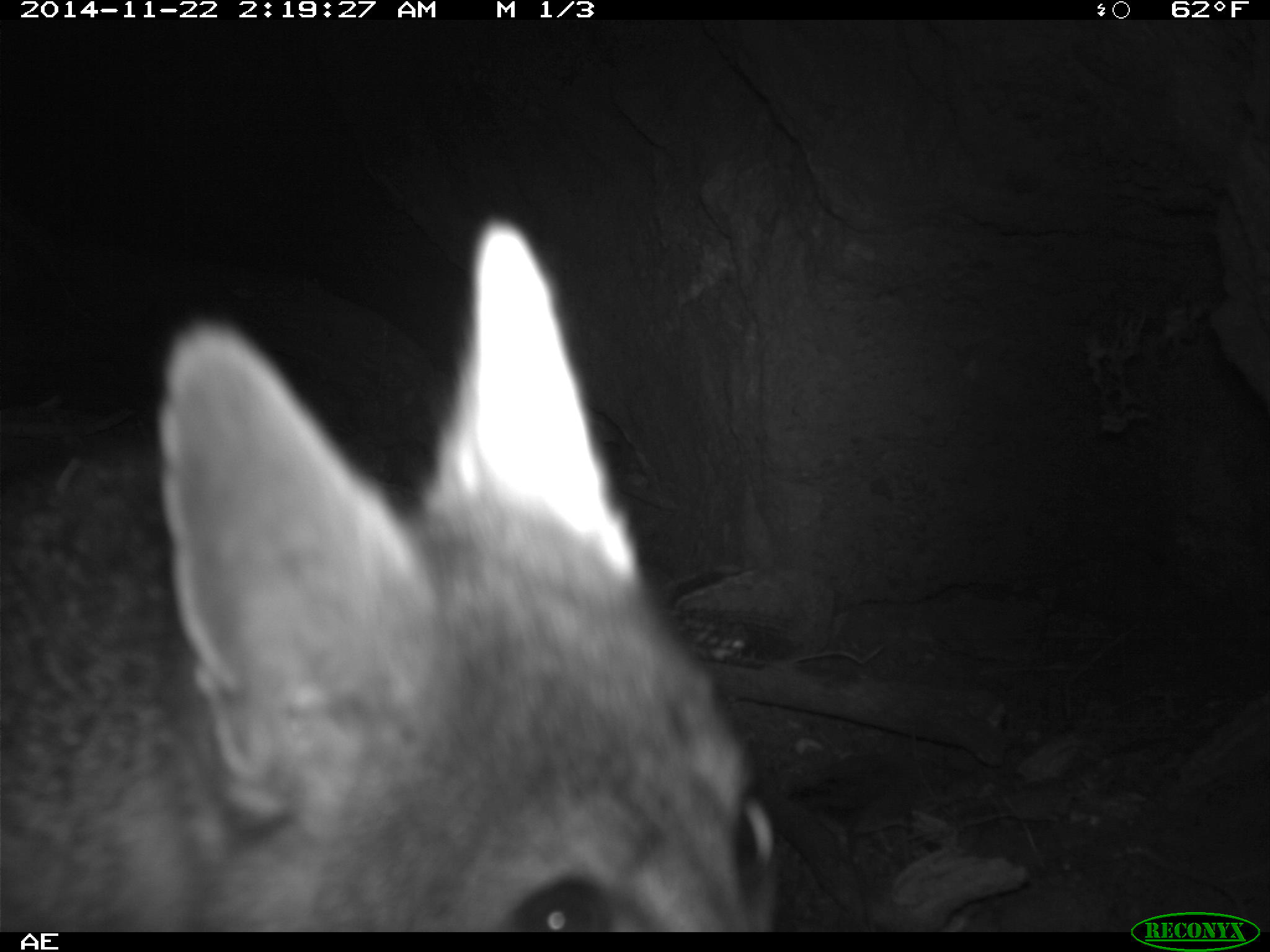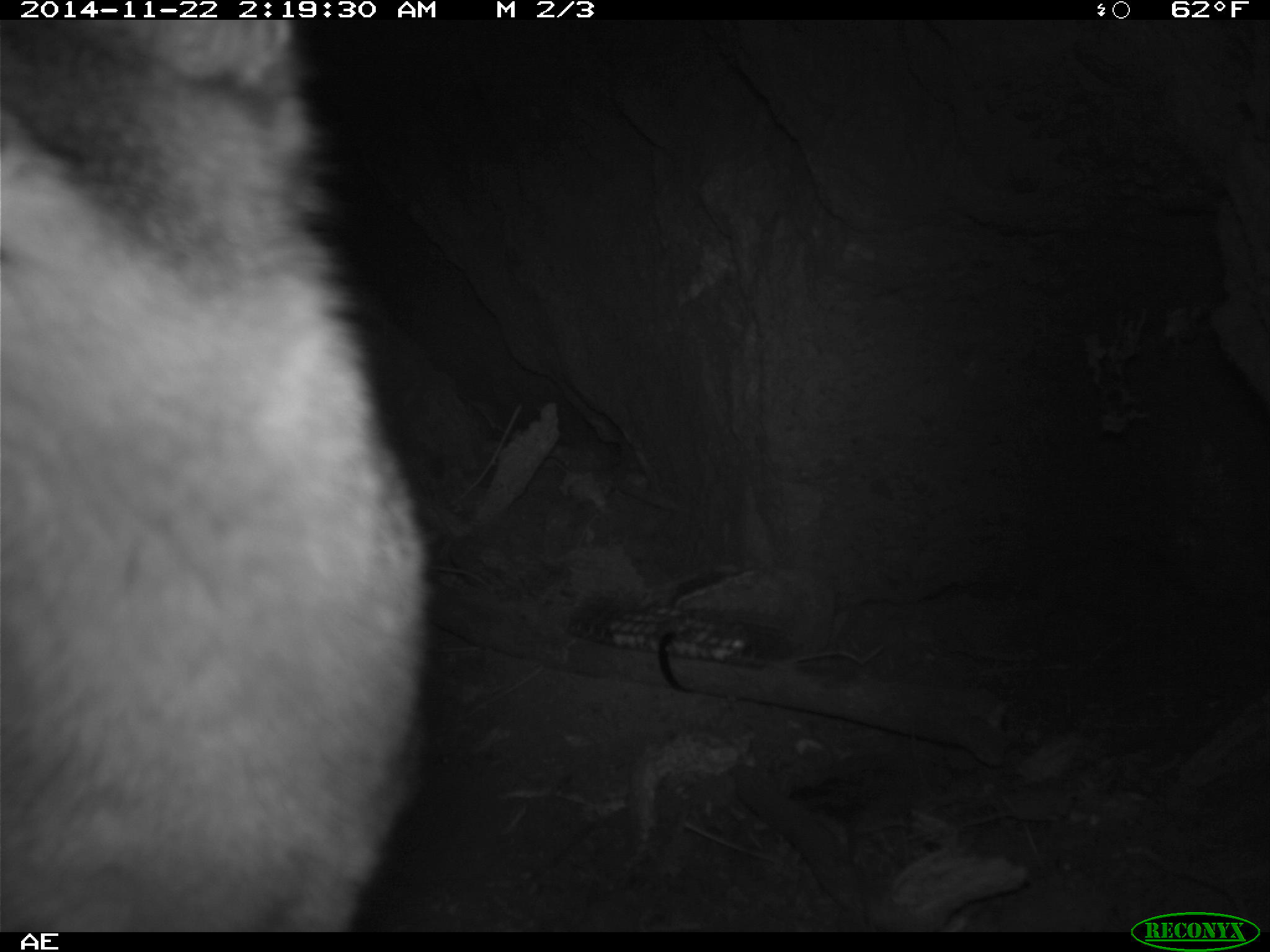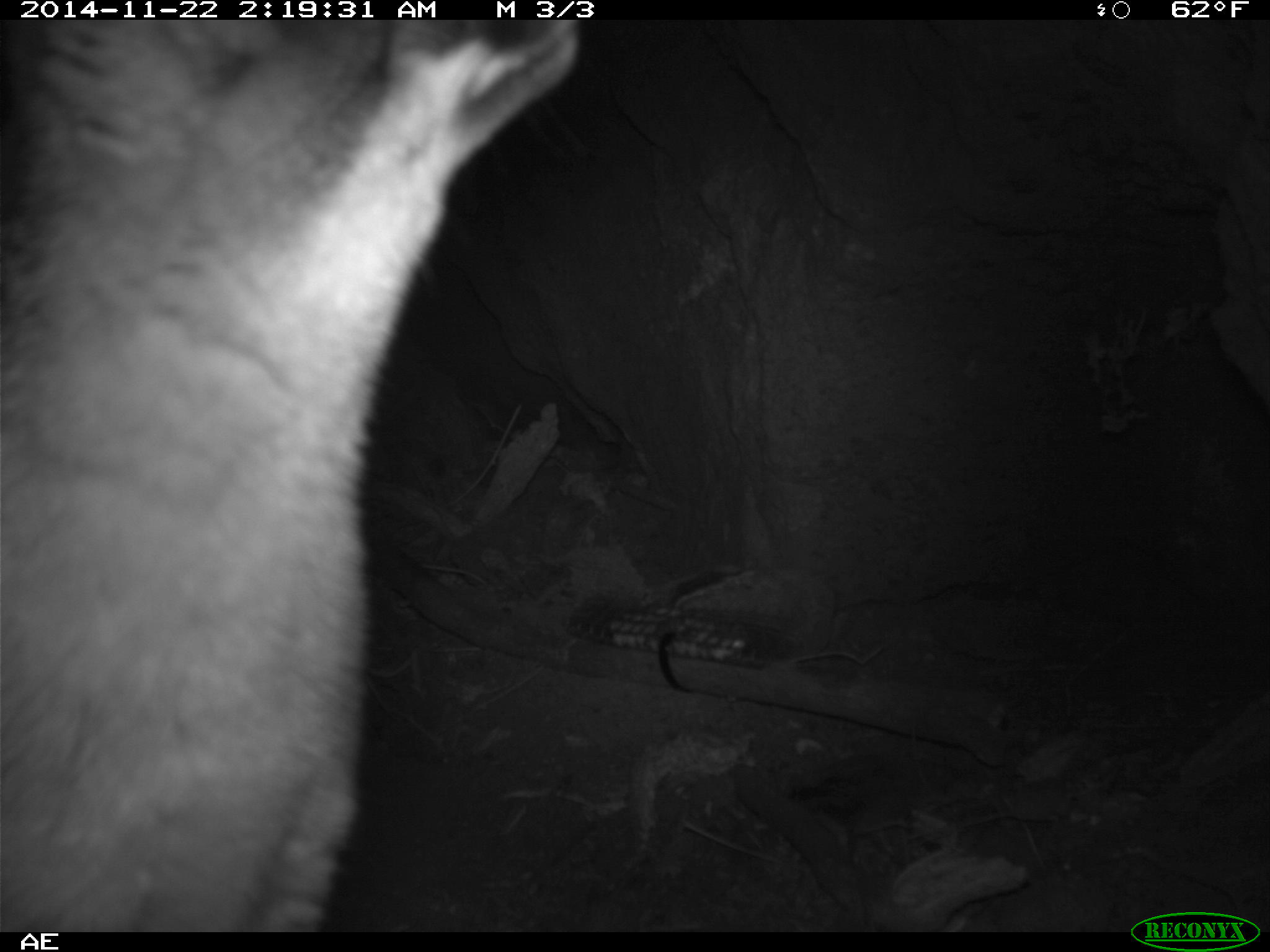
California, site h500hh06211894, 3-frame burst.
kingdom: Animalia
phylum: Chordata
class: Mammalia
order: Carnivora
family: Canidae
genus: Urocyon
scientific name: Urocyon littoralis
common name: island fox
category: fox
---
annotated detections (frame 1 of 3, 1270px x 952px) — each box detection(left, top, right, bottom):
fox: detection(0, 217, 779, 932)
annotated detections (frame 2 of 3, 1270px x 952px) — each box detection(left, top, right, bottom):
fox: detection(0, 19, 437, 932)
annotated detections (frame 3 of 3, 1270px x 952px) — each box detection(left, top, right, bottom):
fox: detection(0, 18, 580, 933)